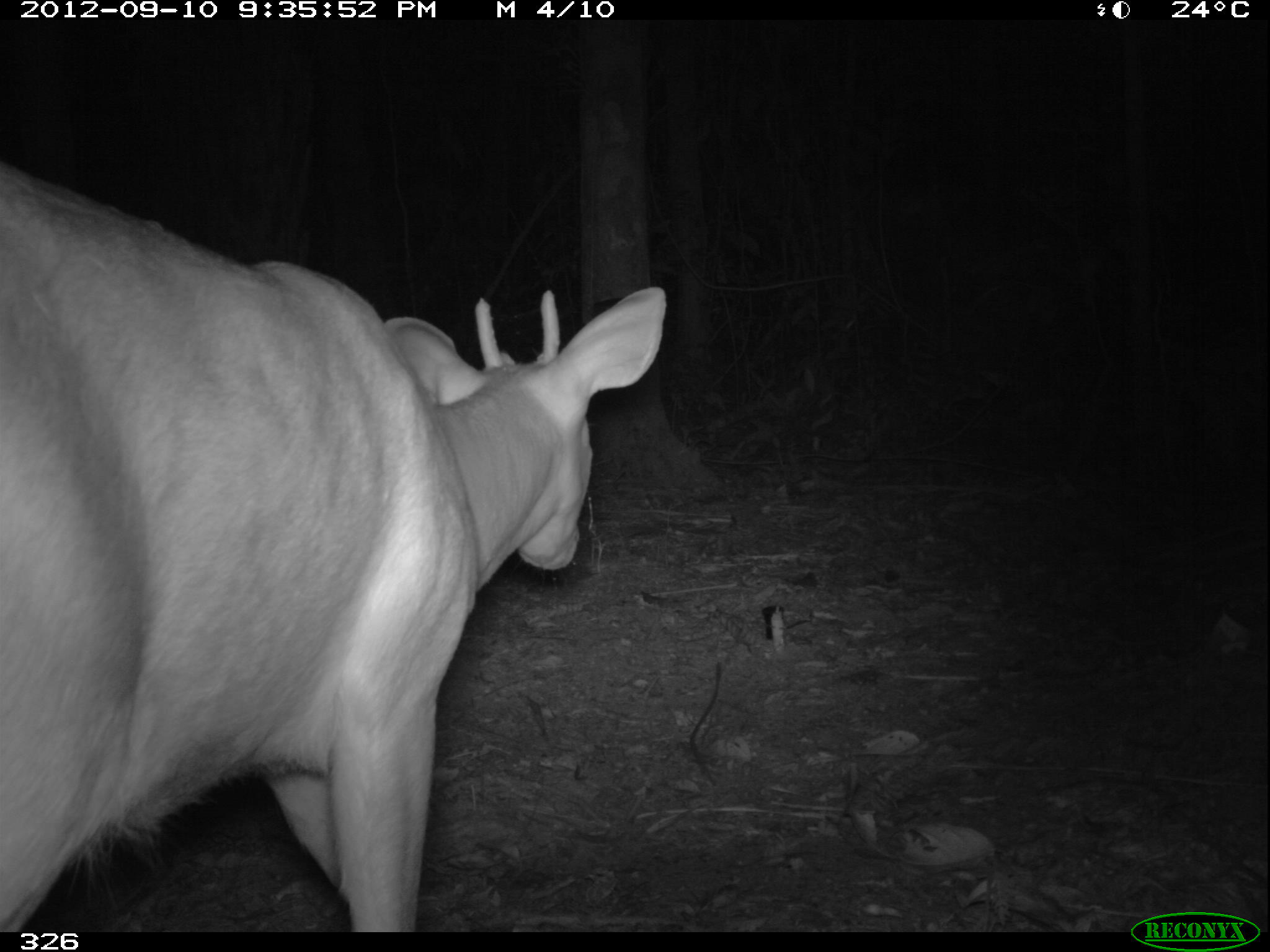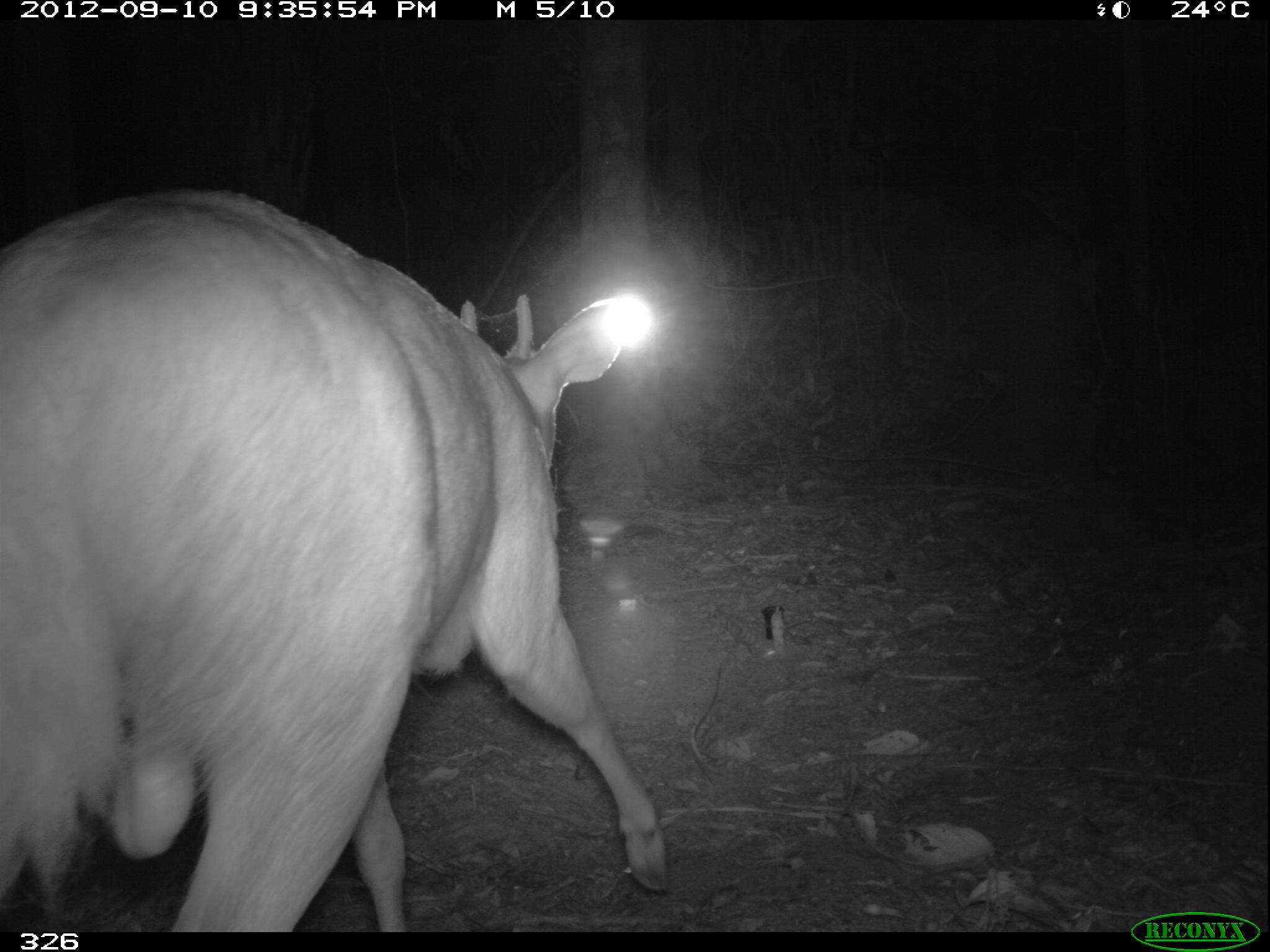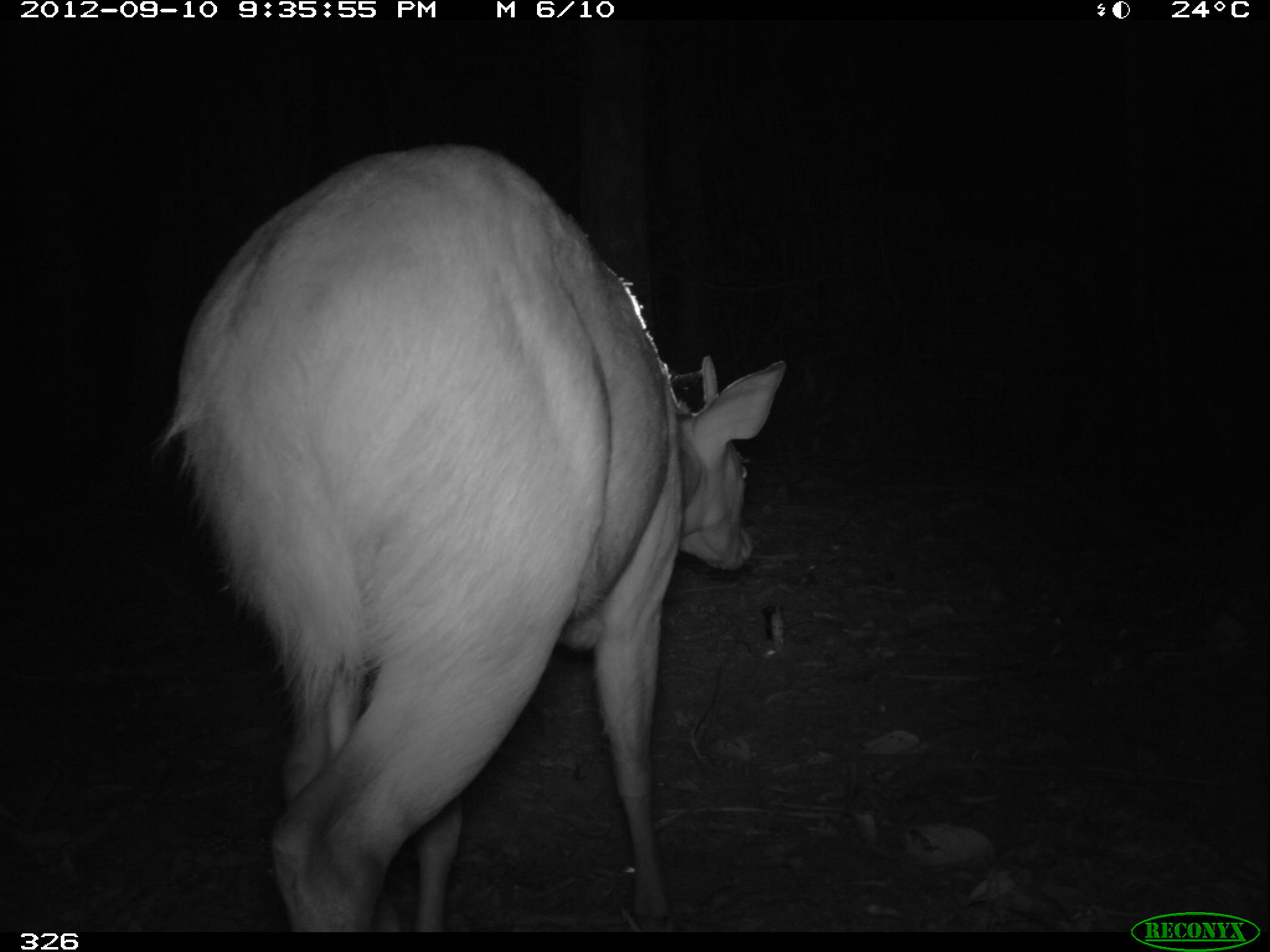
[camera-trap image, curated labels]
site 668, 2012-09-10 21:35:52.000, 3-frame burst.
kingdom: Animalia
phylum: Chordata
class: Mammalia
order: Artiodactyla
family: Cervidae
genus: Mazama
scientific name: Mazama americana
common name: red brocket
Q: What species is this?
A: Mazama americana (red brocket).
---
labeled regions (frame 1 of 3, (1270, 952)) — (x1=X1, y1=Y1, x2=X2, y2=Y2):
mazama americana: (x1=3, y1=170, x2=669, y2=934)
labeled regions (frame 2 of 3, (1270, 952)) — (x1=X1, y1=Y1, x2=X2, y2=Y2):
mazama americana: (x1=0, y1=187, x2=669, y2=935)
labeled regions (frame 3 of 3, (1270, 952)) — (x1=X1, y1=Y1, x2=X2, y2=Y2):
mazama americana: (x1=159, y1=141, x2=785, y2=932)